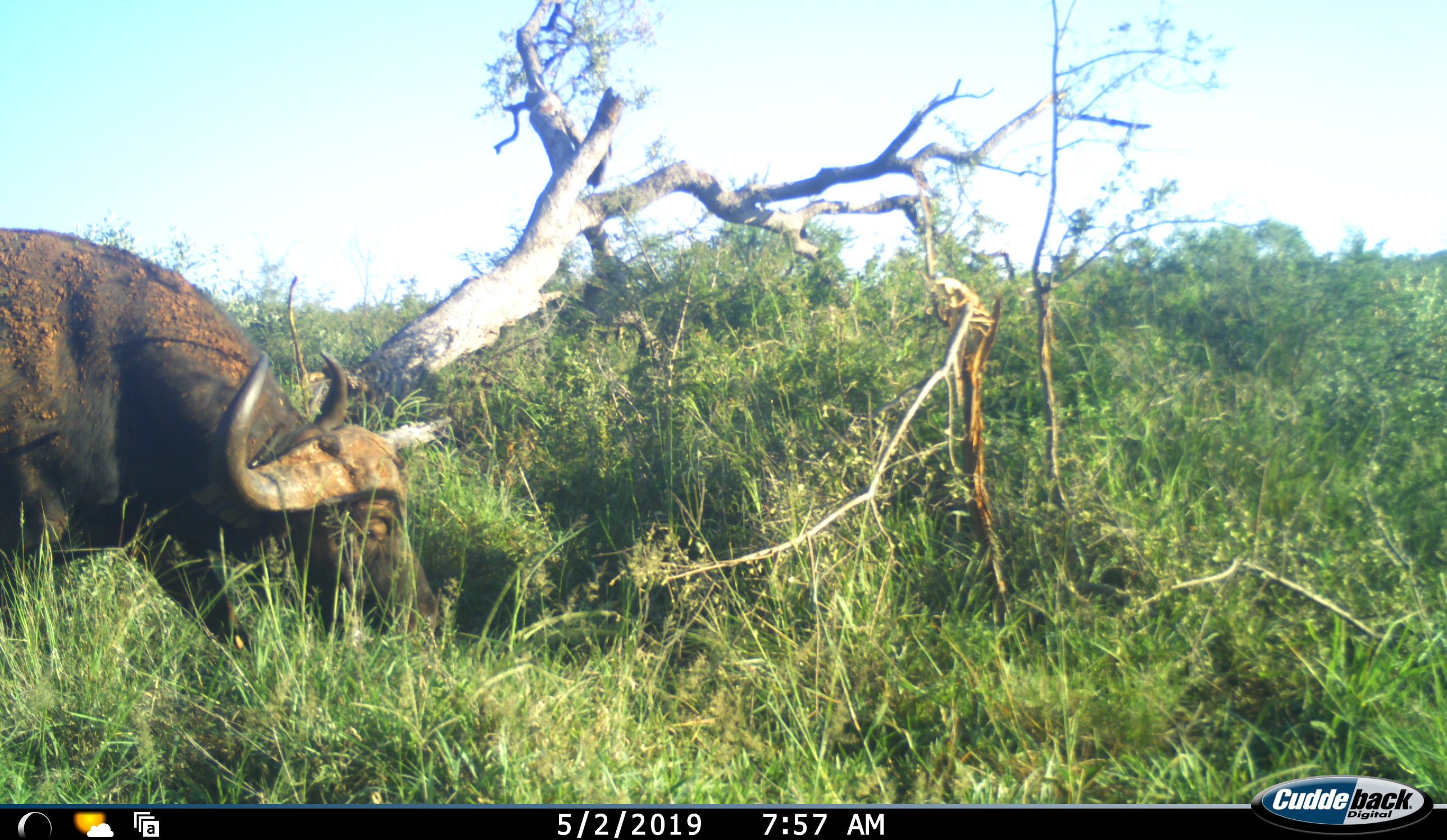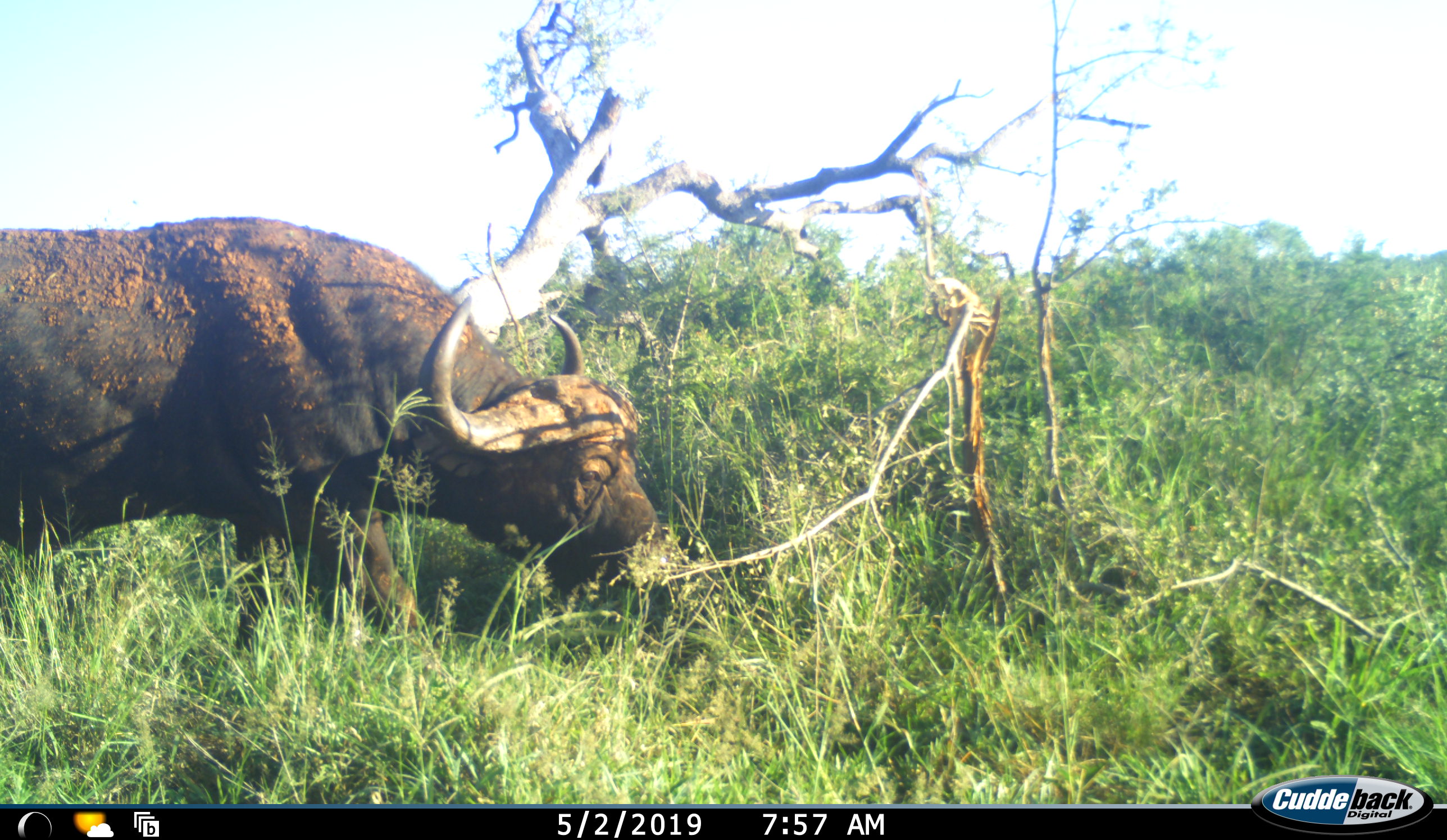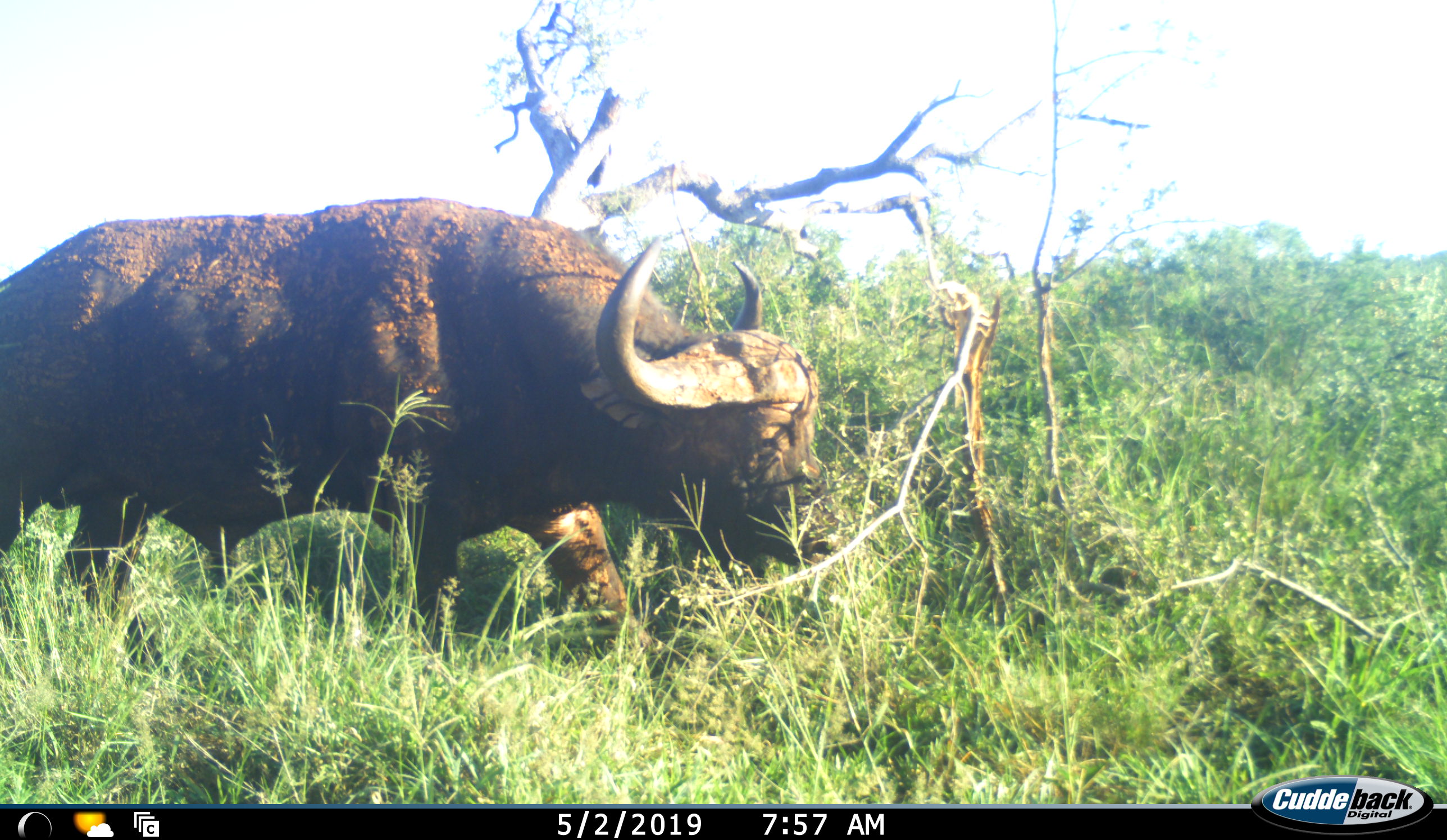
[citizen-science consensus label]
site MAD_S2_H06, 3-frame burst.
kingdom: Animalia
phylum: Chordata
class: Mammalia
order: Artiodactyla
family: Bovidae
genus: Syncerus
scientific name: Syncerus caffer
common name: african buffalo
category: buffalo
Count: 1.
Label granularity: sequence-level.